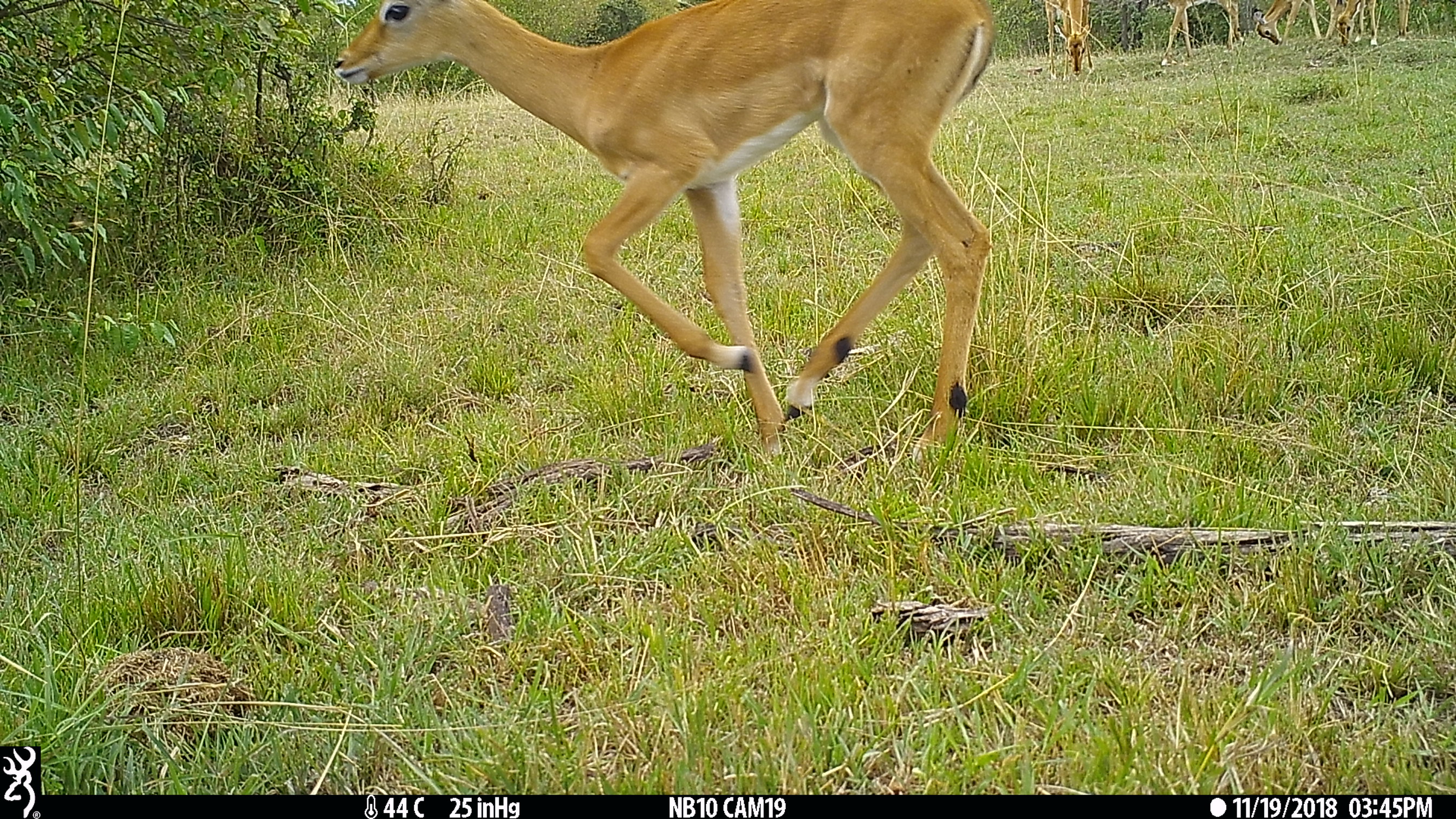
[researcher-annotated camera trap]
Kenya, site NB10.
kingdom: Animalia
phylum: Chordata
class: Mammalia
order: Artiodactyla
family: Bovidae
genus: Aepyceros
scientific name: Aepyceros melampus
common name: impala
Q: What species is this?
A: Impala (Aepyceros melampus).